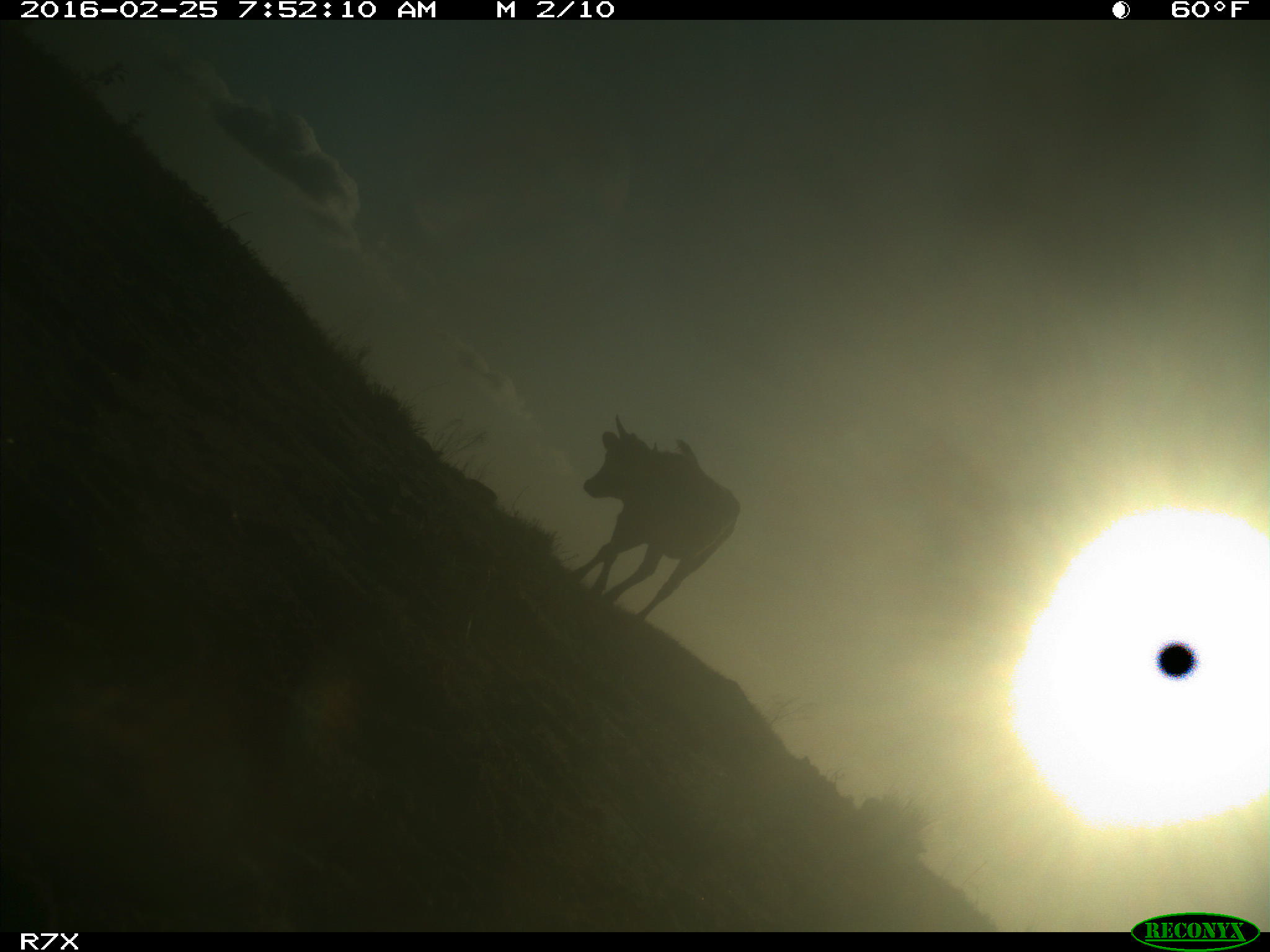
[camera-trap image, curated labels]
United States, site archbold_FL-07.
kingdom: Animalia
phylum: Chordata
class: Mammalia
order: Artiodactyla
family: Bovidae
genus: Bos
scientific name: Bos taurus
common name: domestic cow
Bos taurus (domestic cow).